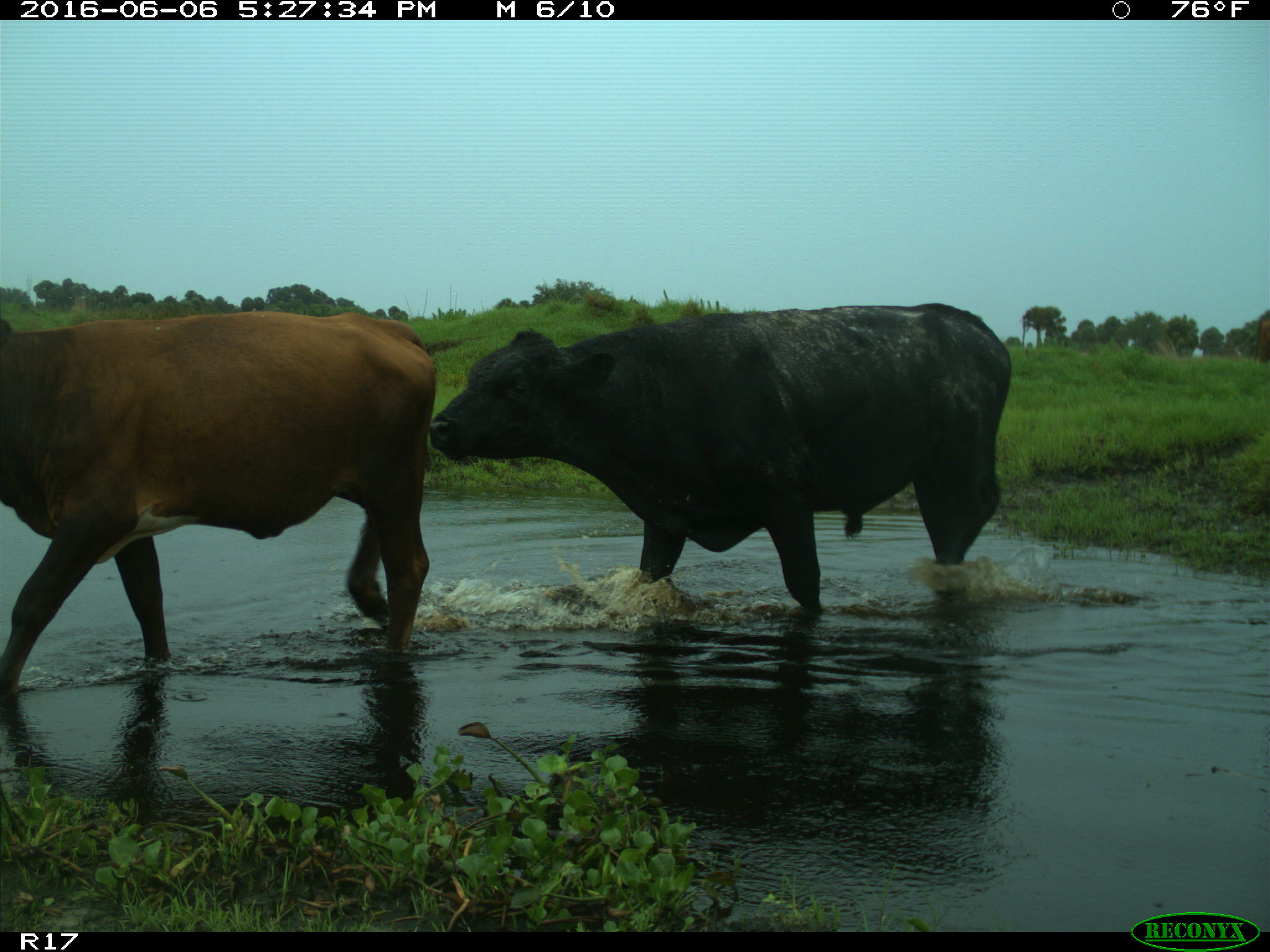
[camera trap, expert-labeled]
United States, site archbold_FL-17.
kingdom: Animalia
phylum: Chordata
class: Mammalia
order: Artiodactyla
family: Bovidae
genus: Bos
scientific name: Bos taurus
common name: domestic cow